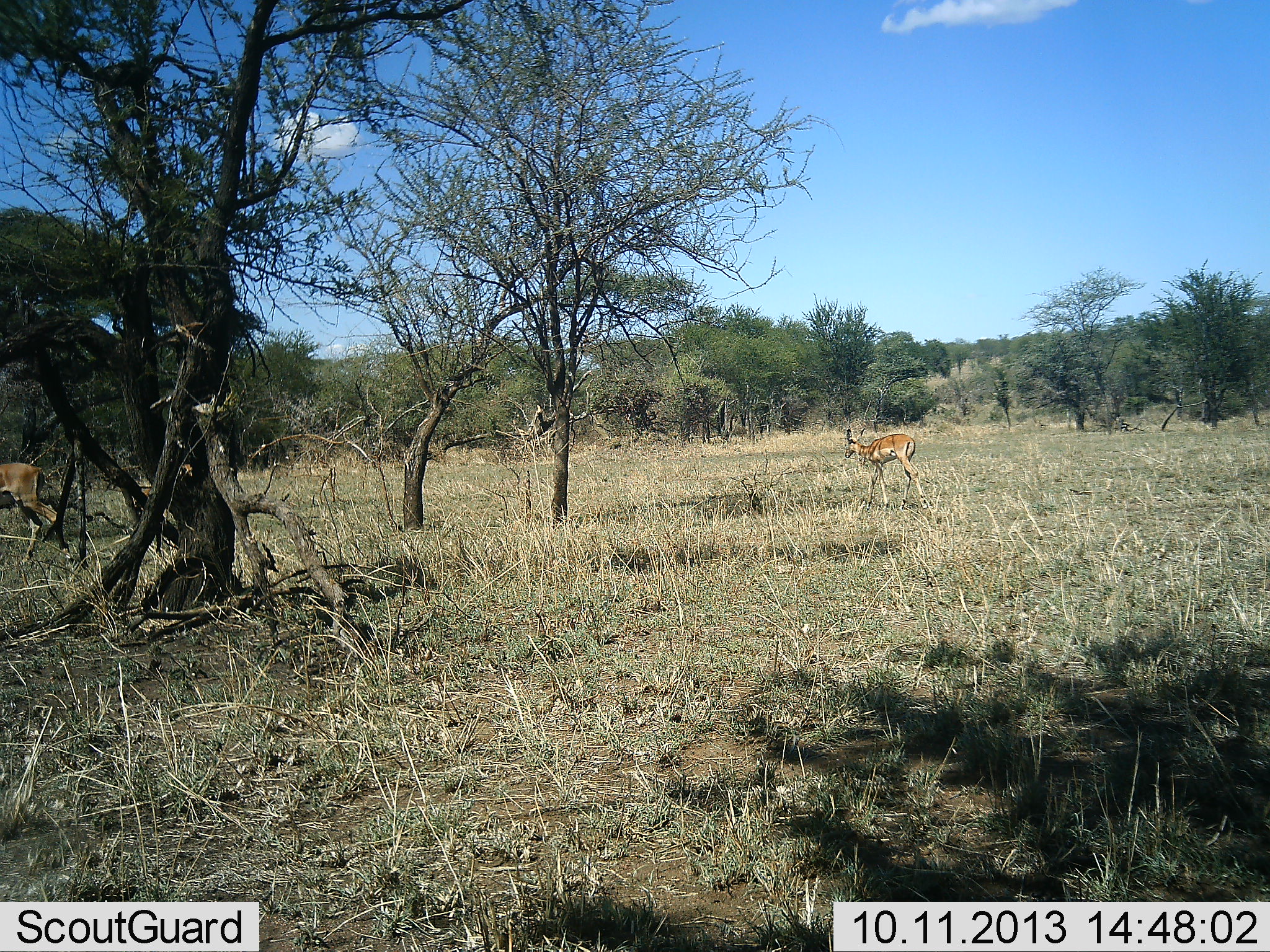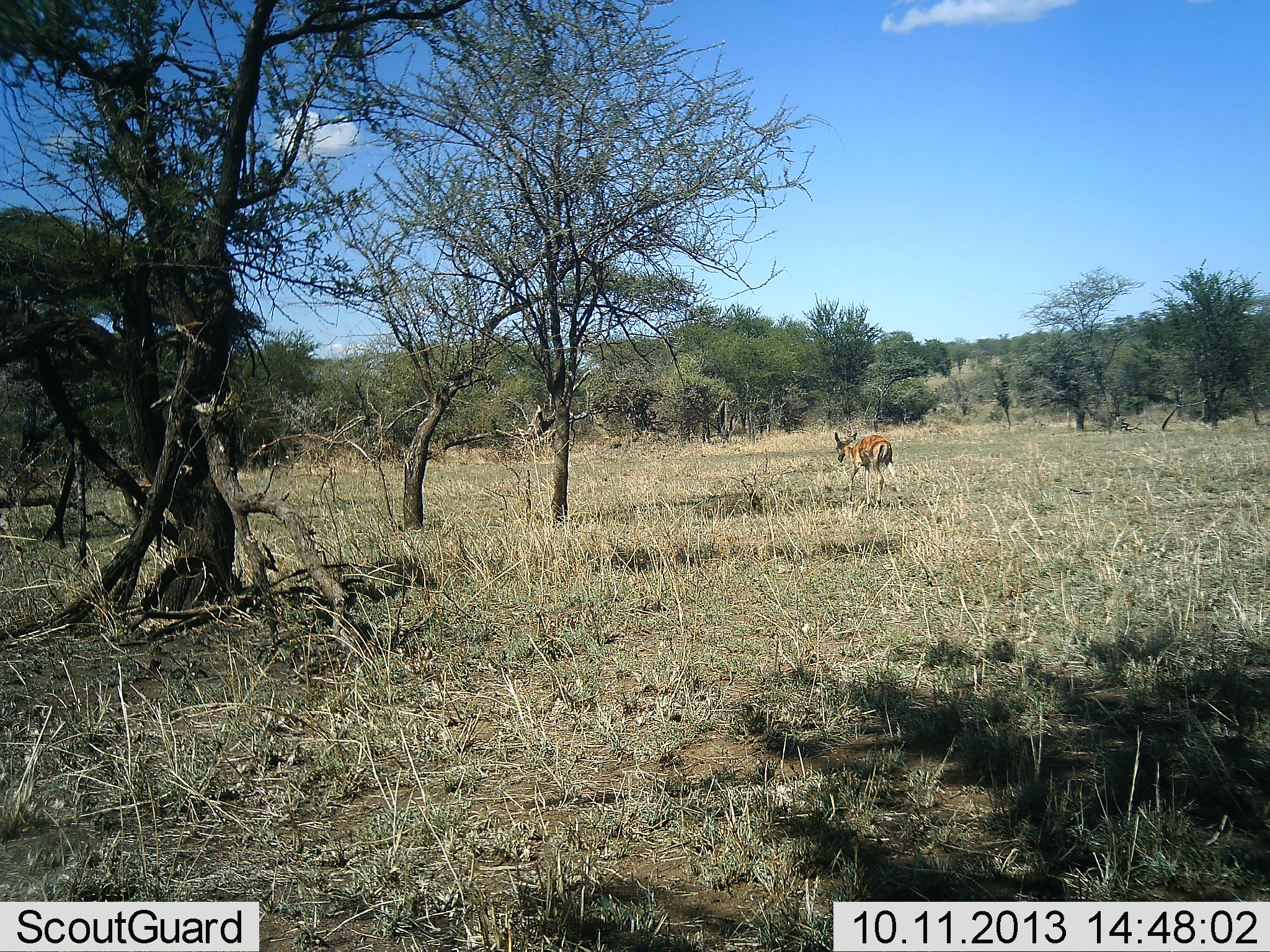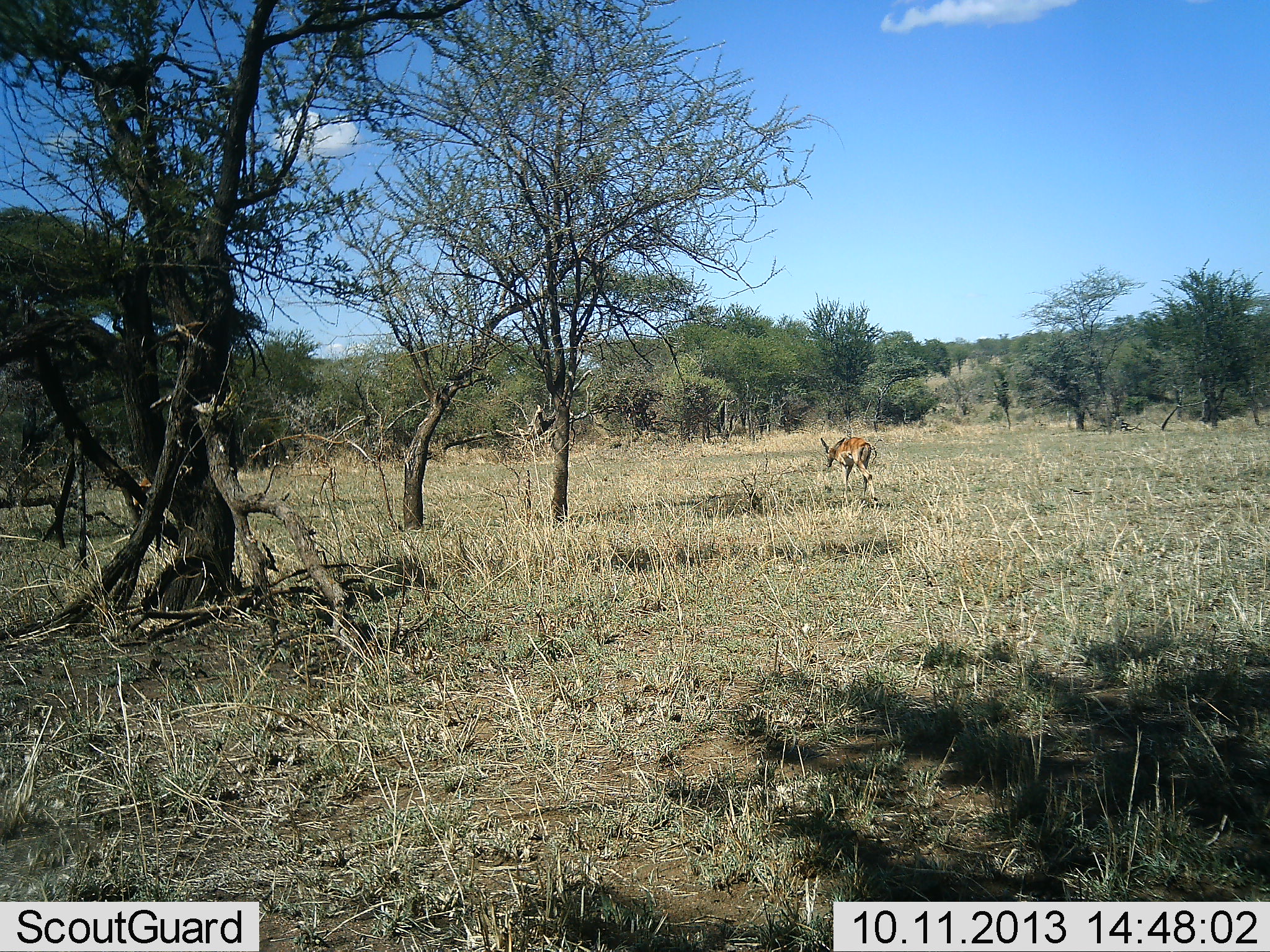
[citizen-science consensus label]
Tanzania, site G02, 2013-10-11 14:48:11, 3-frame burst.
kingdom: Animalia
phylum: Chordata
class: Mammalia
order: Artiodactyla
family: Bovidae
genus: Aepyceros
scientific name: Aepyceros melampus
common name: impala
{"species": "impala (Aepyceros melampus)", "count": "2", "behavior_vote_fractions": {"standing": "0%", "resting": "0%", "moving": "100%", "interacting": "0%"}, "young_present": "0%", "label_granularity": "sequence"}